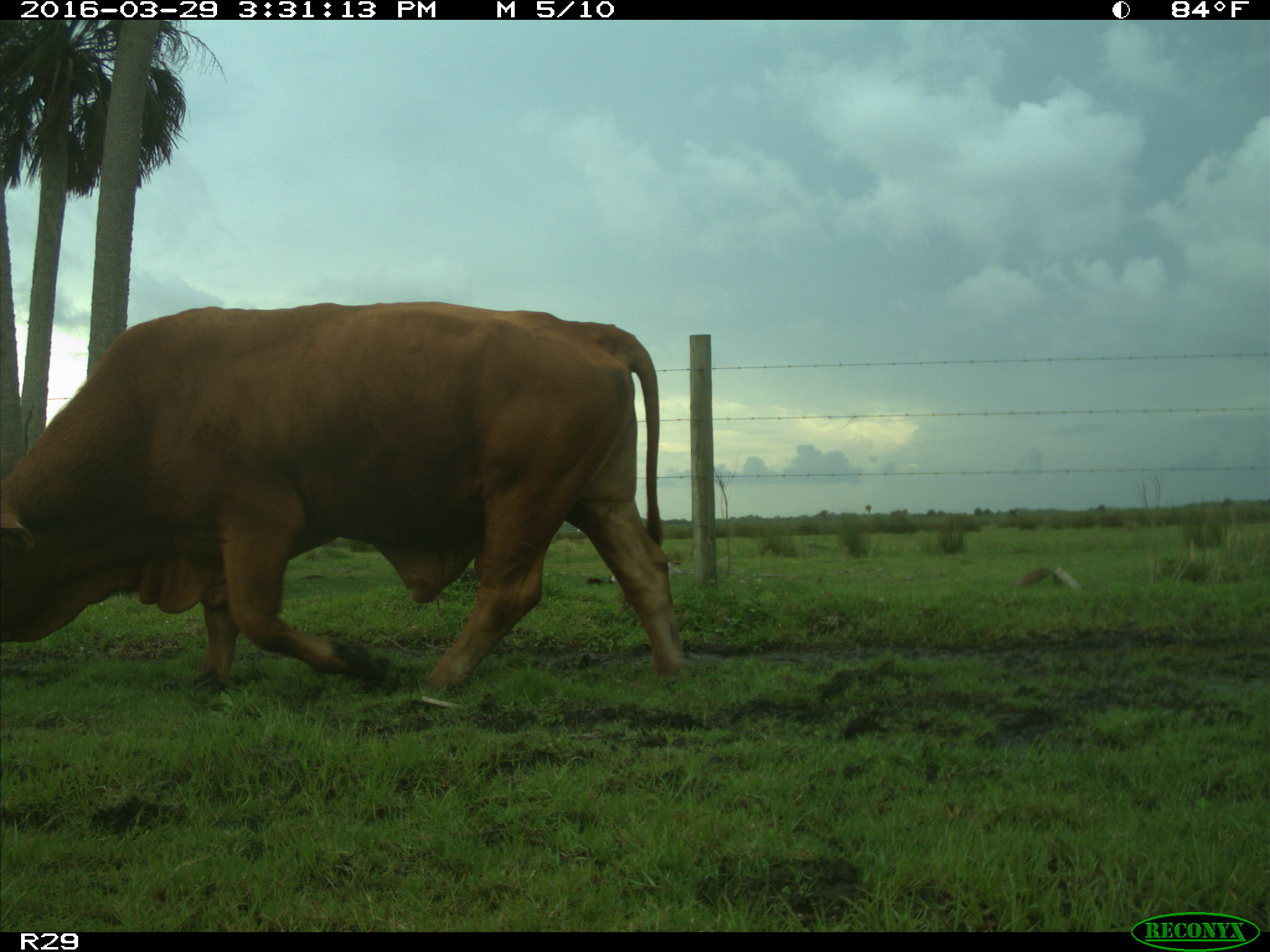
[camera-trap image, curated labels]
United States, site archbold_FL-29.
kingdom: Animalia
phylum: Chordata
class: Mammalia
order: Artiodactyla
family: Bovidae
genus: Bos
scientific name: Bos taurus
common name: domestic cow